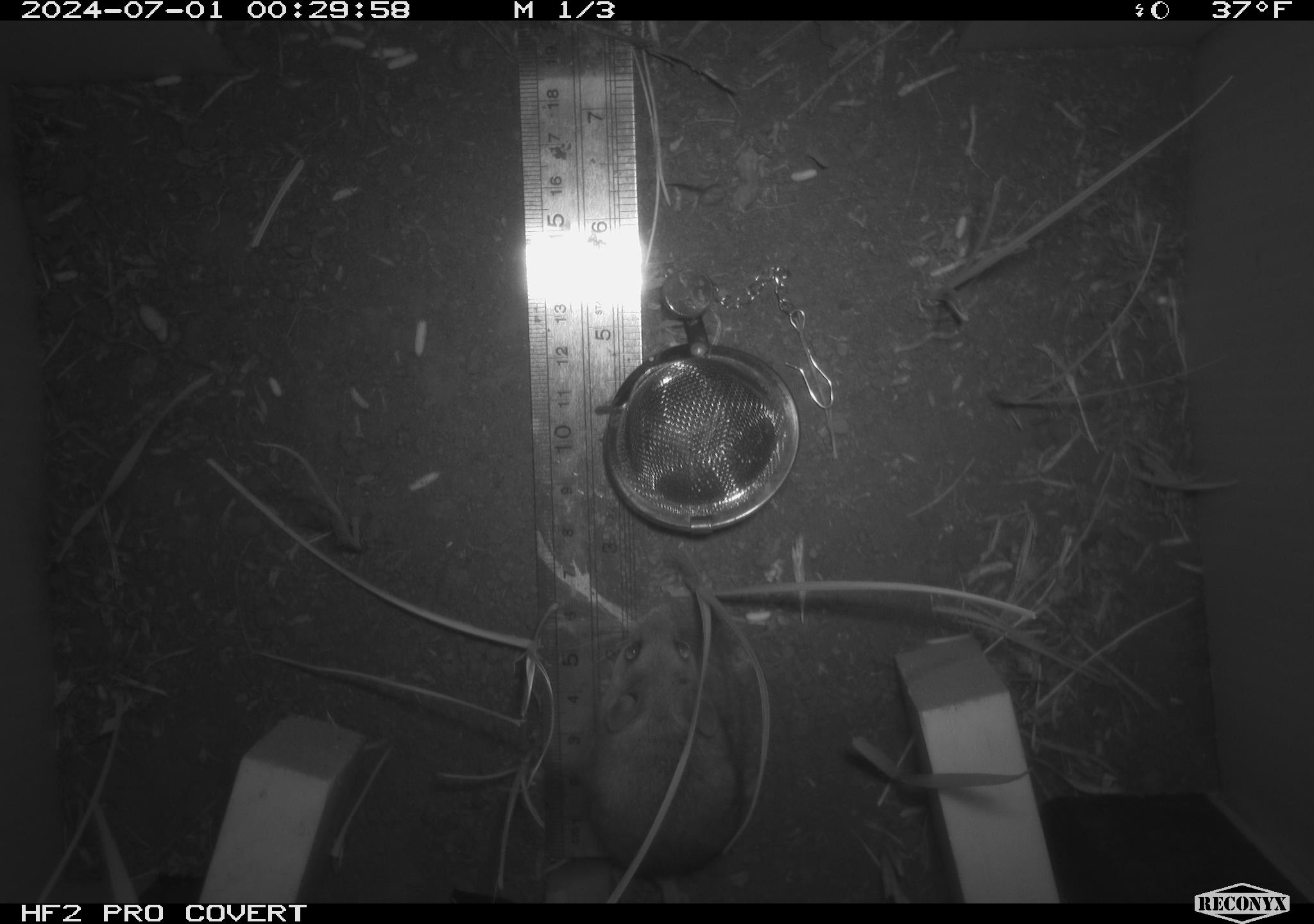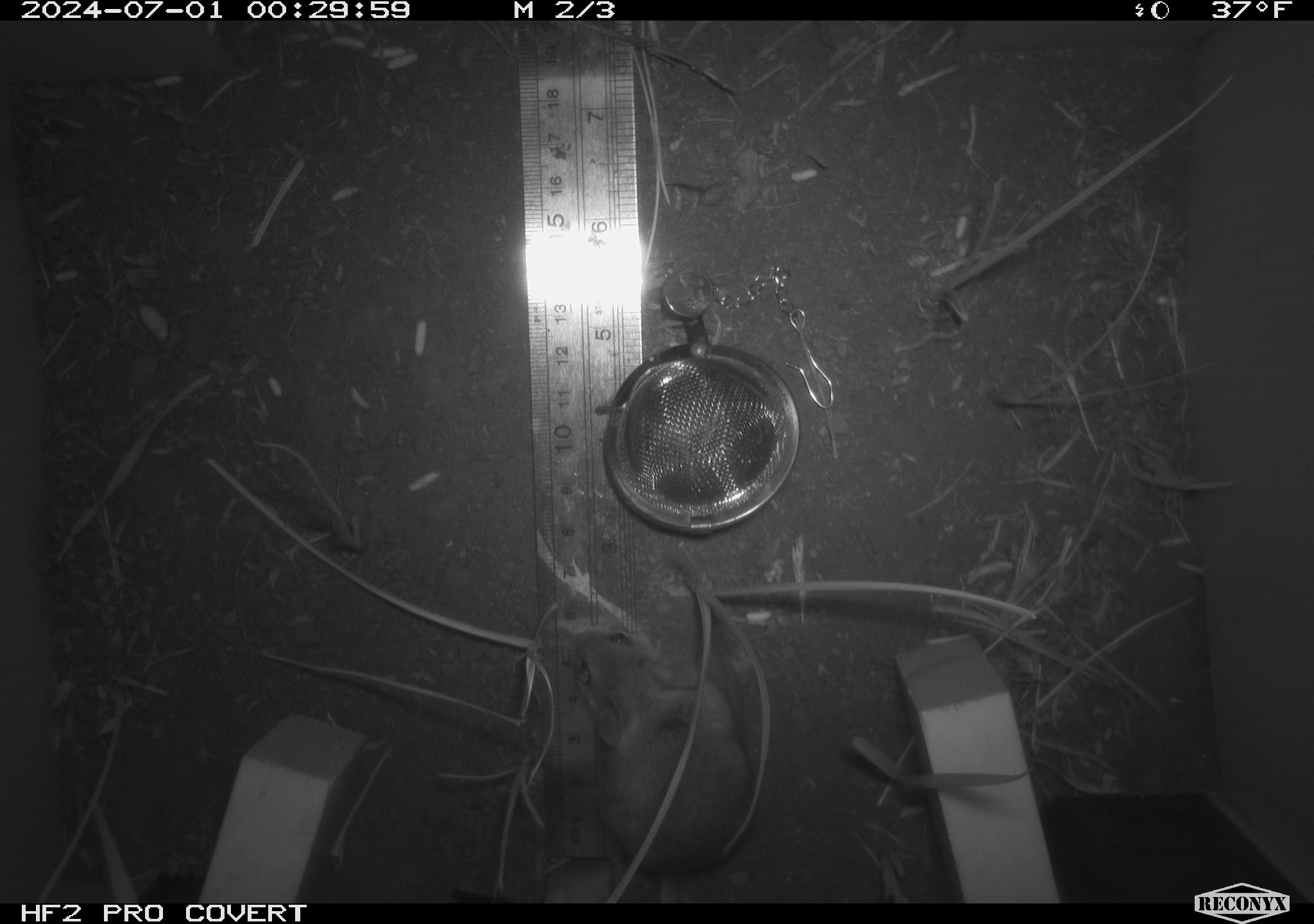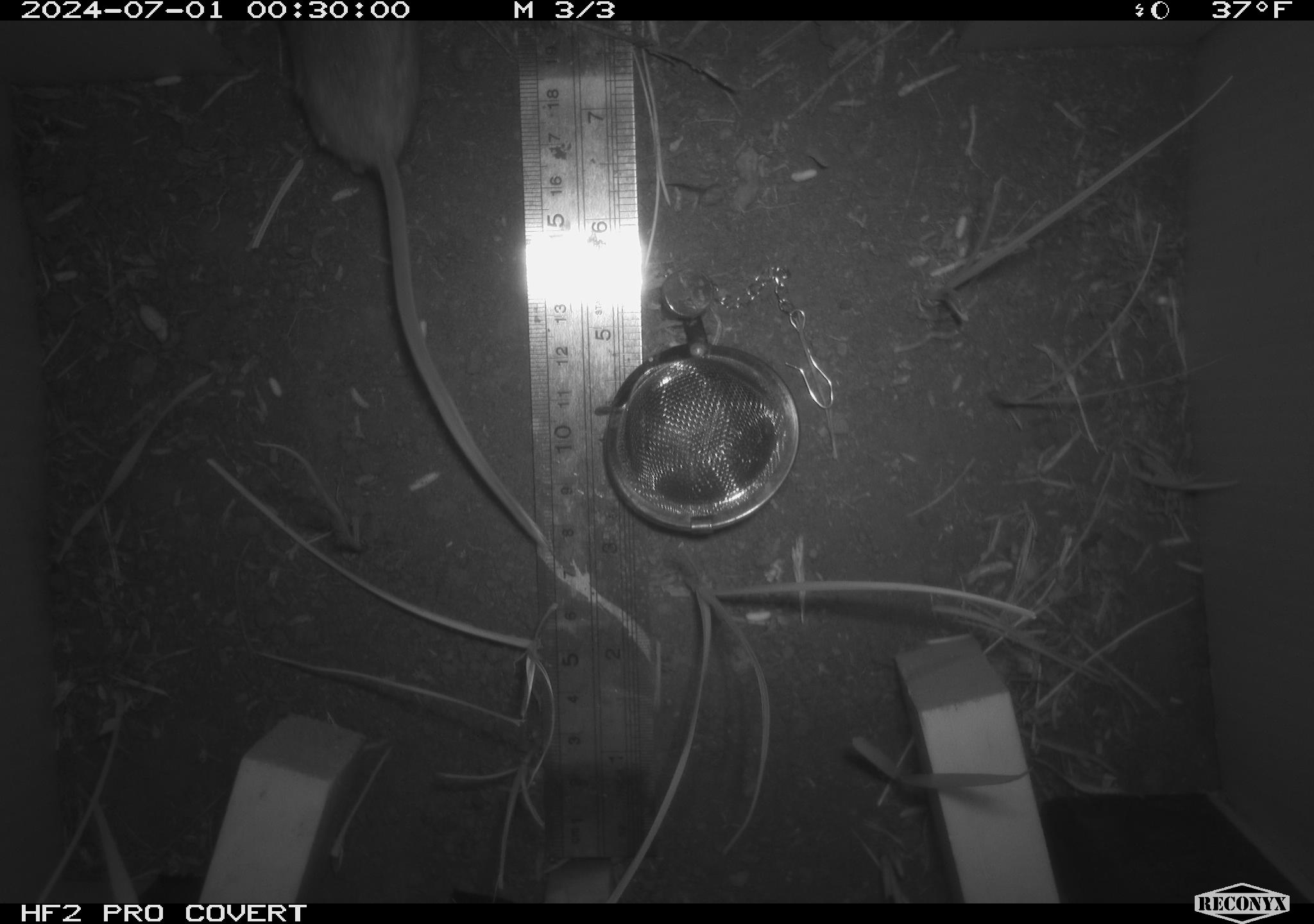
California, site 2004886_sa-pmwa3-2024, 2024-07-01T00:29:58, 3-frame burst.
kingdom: Animalia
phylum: Chordata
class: Mammalia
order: Rodentia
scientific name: Rodentia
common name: mouse species